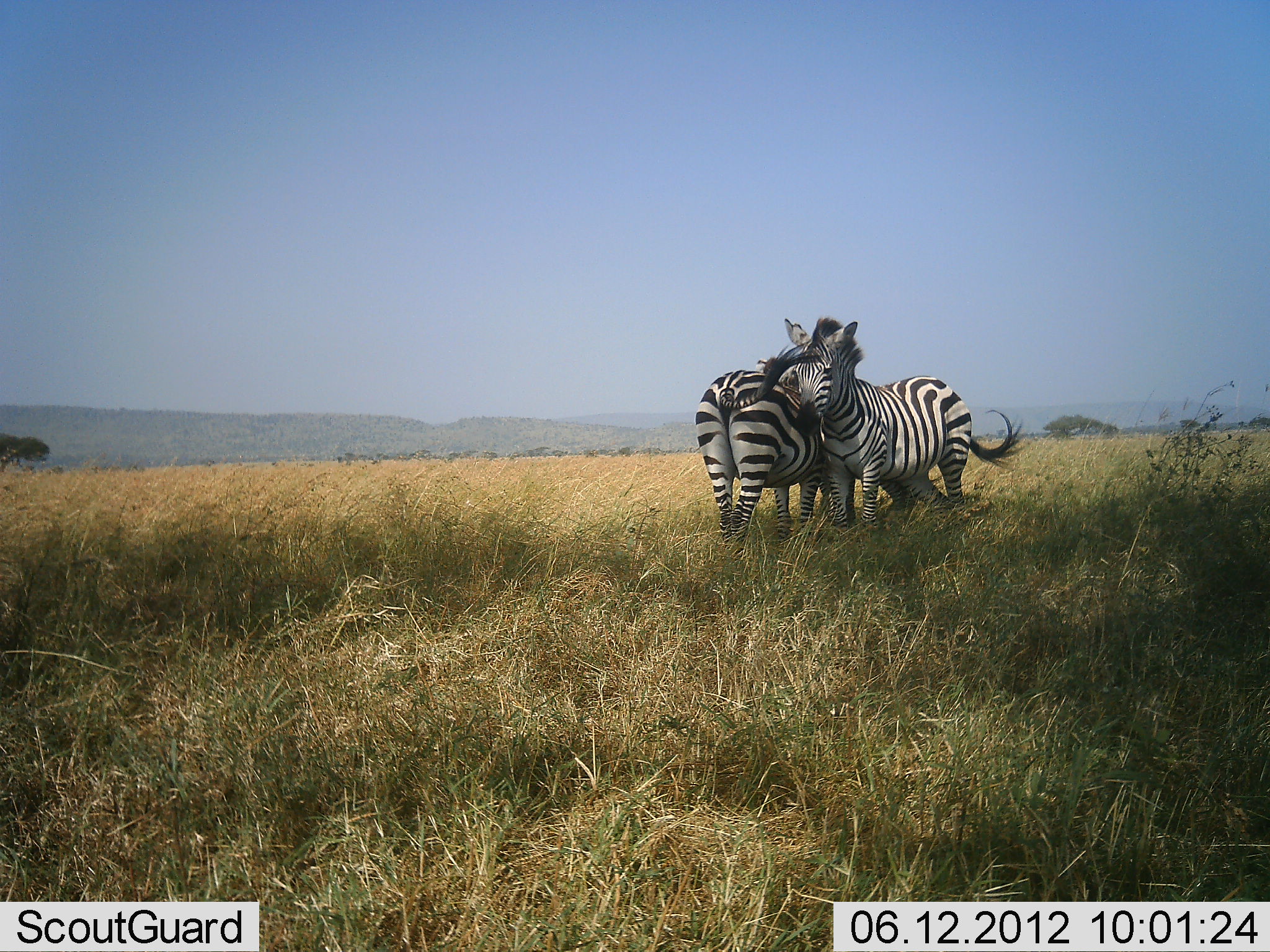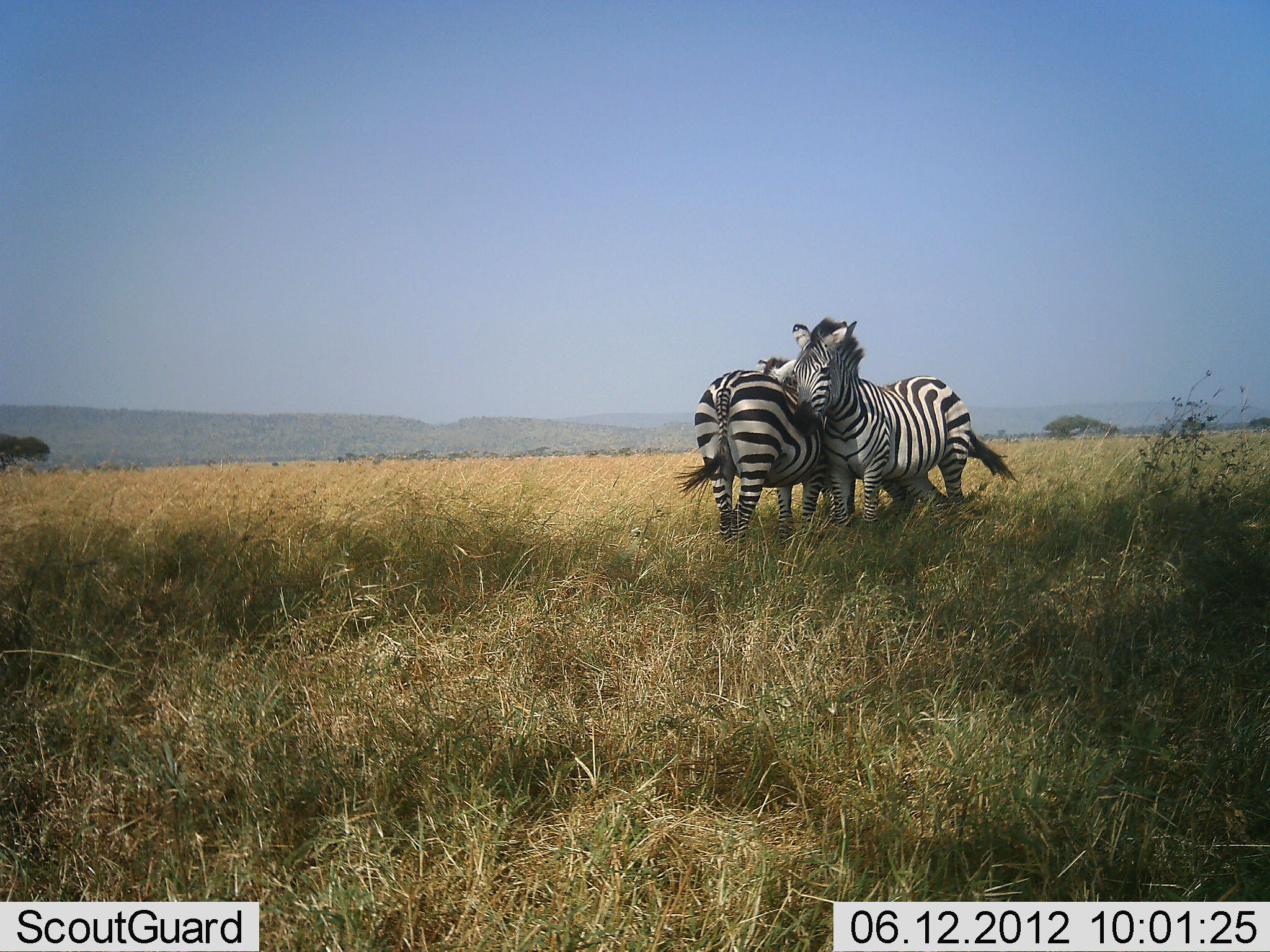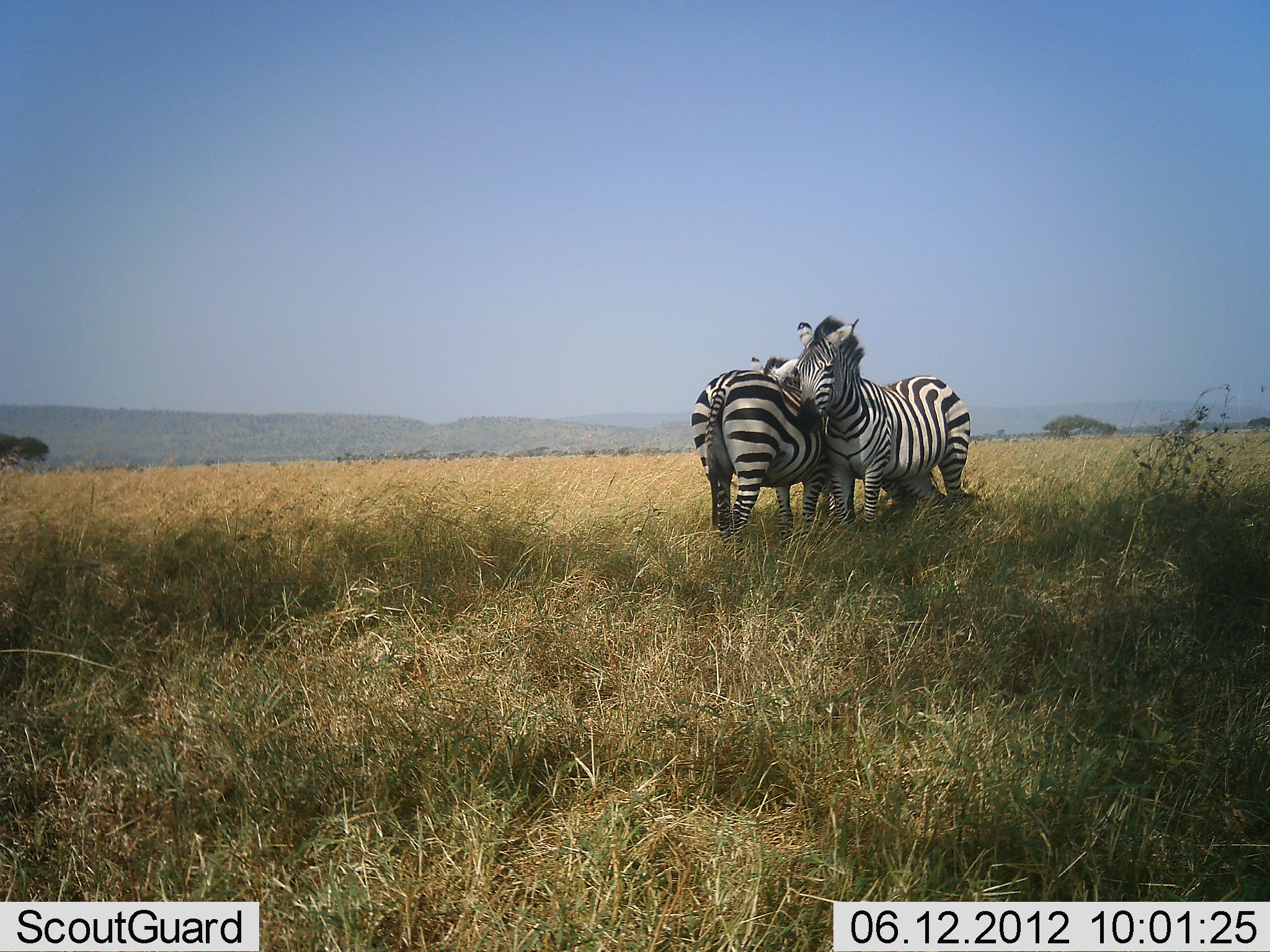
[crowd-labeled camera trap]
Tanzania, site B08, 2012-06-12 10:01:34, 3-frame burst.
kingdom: Animalia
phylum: Chordata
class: Mammalia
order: Perissodactyla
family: Equidae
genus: Equus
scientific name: Equus quagga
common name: plains zebra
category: zebra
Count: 2.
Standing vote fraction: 70%.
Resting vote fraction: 0%.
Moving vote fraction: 0%.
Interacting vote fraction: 80%.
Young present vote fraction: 10%.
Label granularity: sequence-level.